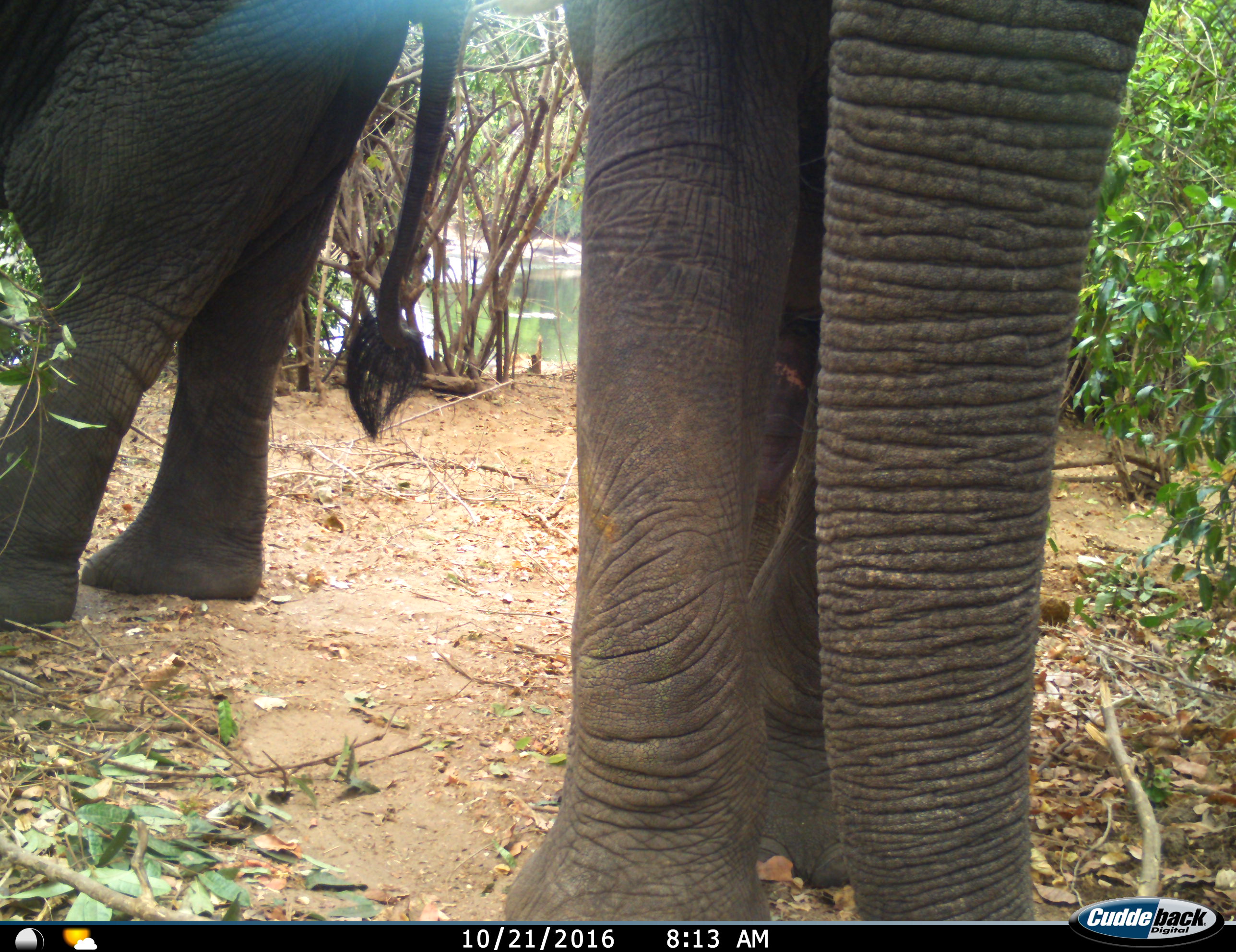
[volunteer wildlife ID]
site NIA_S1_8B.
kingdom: Animalia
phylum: Chordata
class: Mammalia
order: Proboscidea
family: Elephantidae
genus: Loxodonta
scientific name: Loxodonta africana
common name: african bush elephant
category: elephant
Elephant (african bush elephant) (Loxodonta africana), count 2. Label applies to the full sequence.